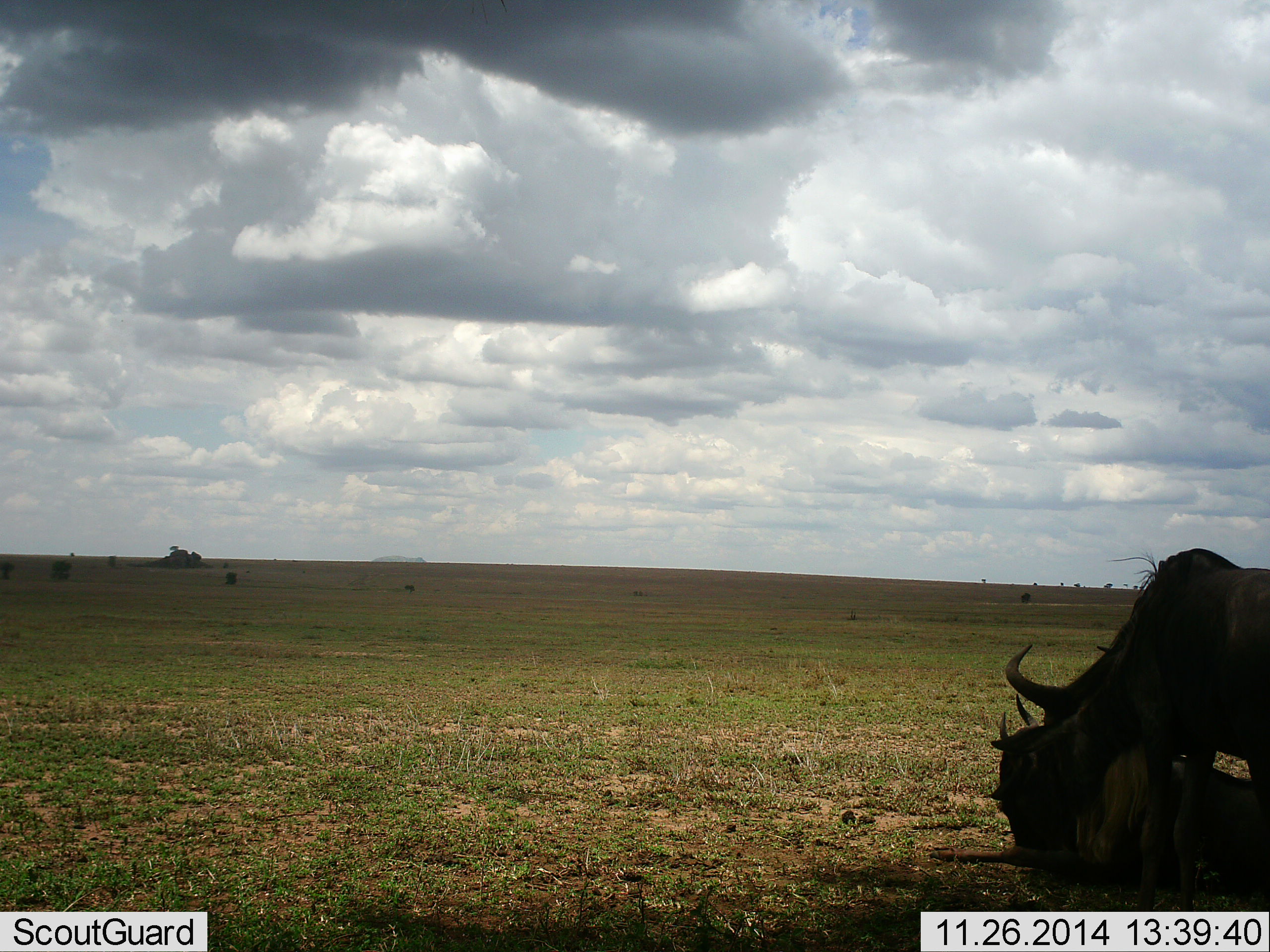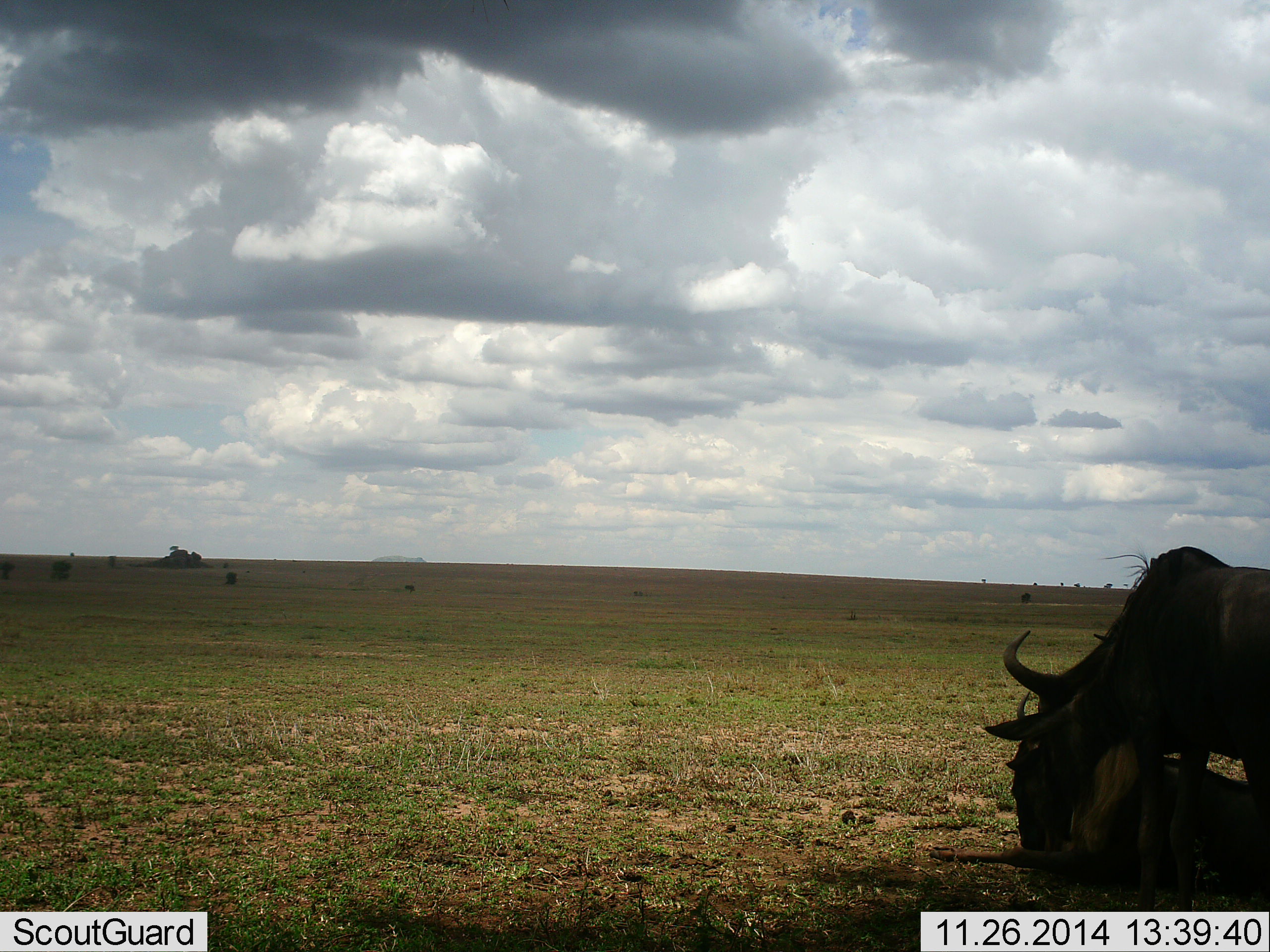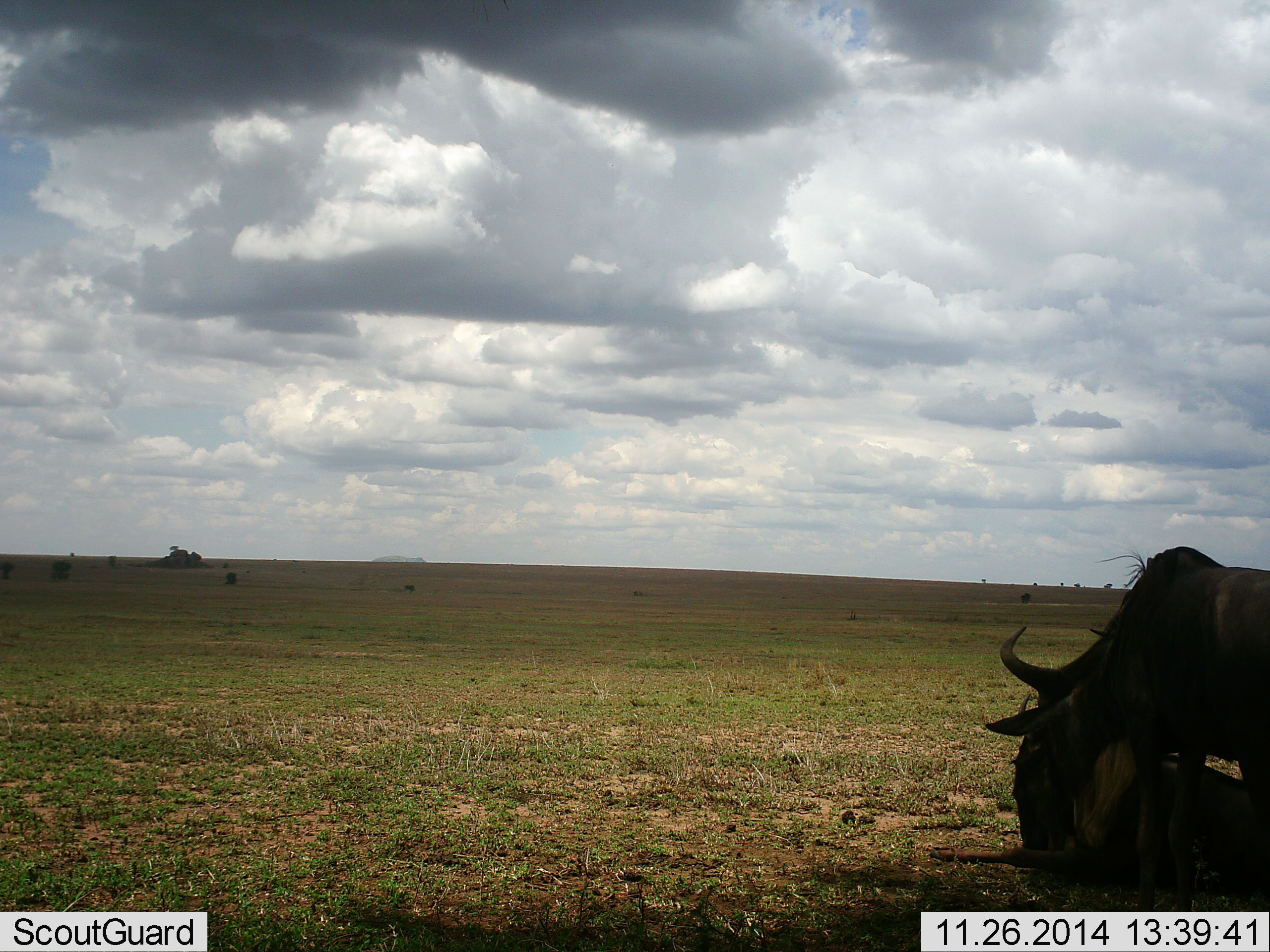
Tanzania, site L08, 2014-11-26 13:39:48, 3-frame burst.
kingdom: Animalia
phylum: Chordata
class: Mammalia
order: Artiodactyla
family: Bovidae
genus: Connochaetes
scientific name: Connochaetes taurinus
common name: blue wildebeest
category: wildebeest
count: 2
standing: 20%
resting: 60%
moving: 0%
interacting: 50%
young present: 0%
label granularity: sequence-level